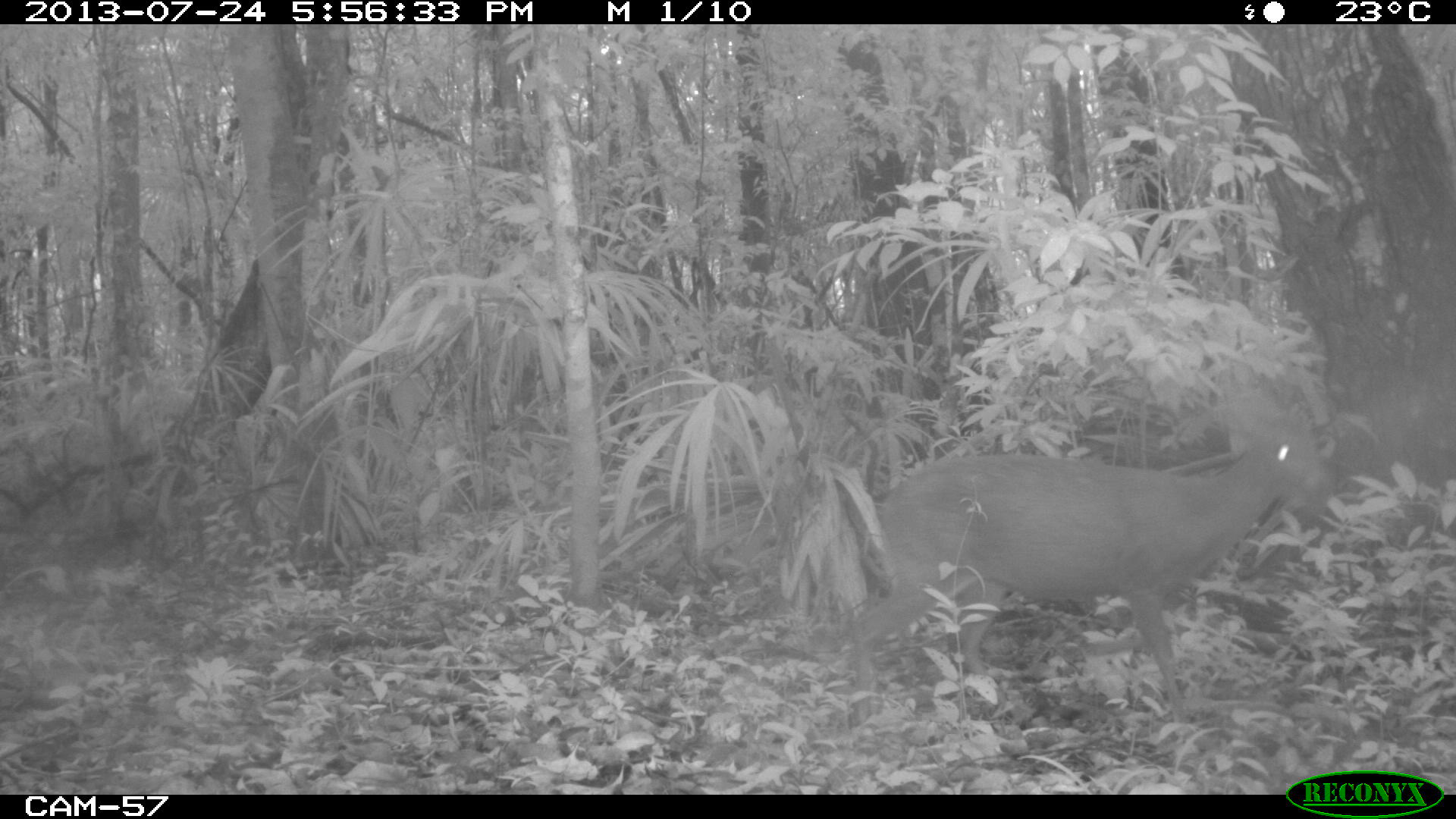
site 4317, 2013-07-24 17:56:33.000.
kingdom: Animalia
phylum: Chordata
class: Mammalia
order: Artiodactyla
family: Cervidae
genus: Mazama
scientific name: Mazama temama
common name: central american red brocket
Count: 1.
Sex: male.